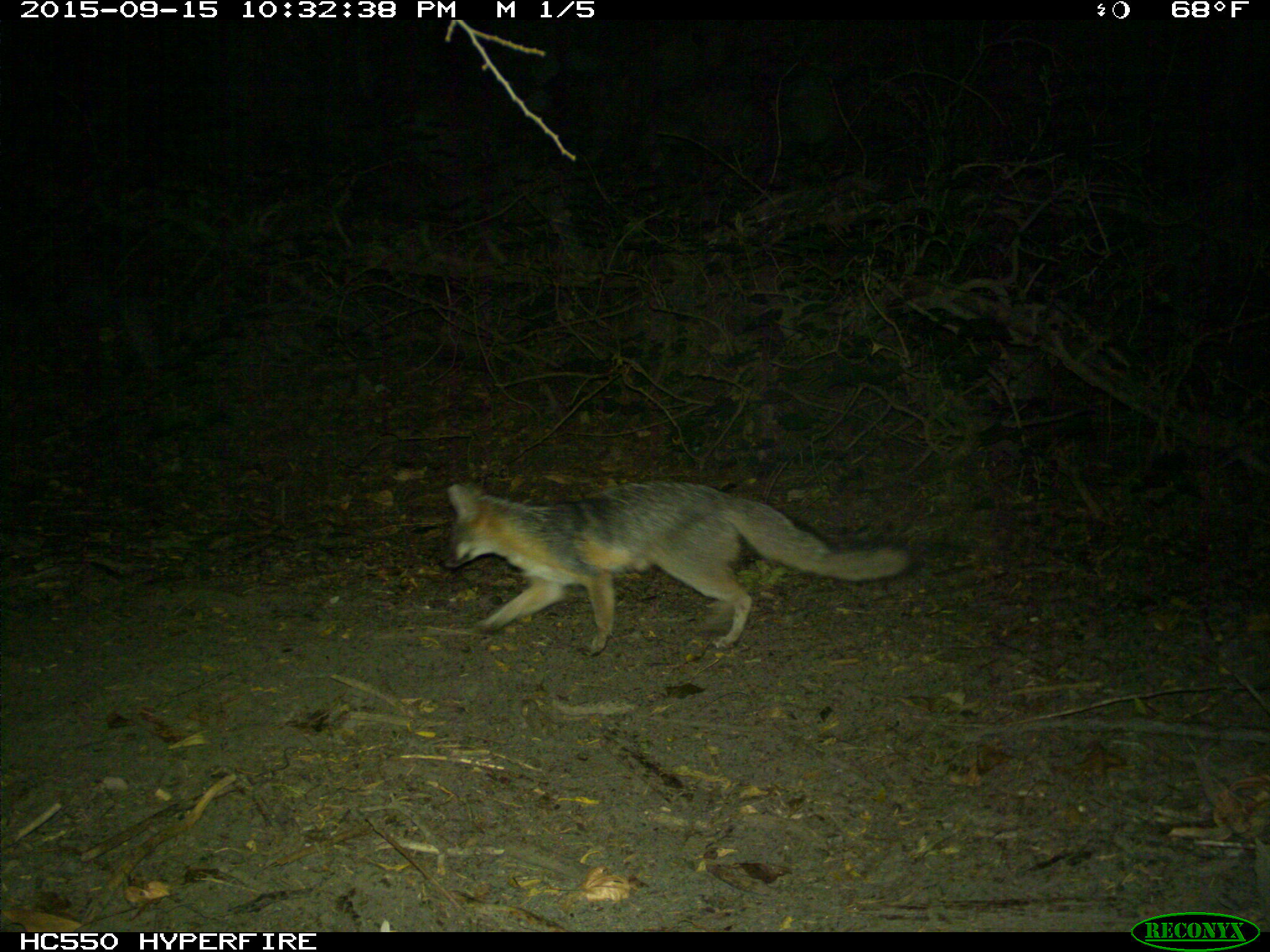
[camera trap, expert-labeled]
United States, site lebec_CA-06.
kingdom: Animalia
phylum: Chordata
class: Mammalia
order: Carnivora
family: Canidae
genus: Urocyon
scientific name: Urocyon cinereoargenteus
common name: gray fox